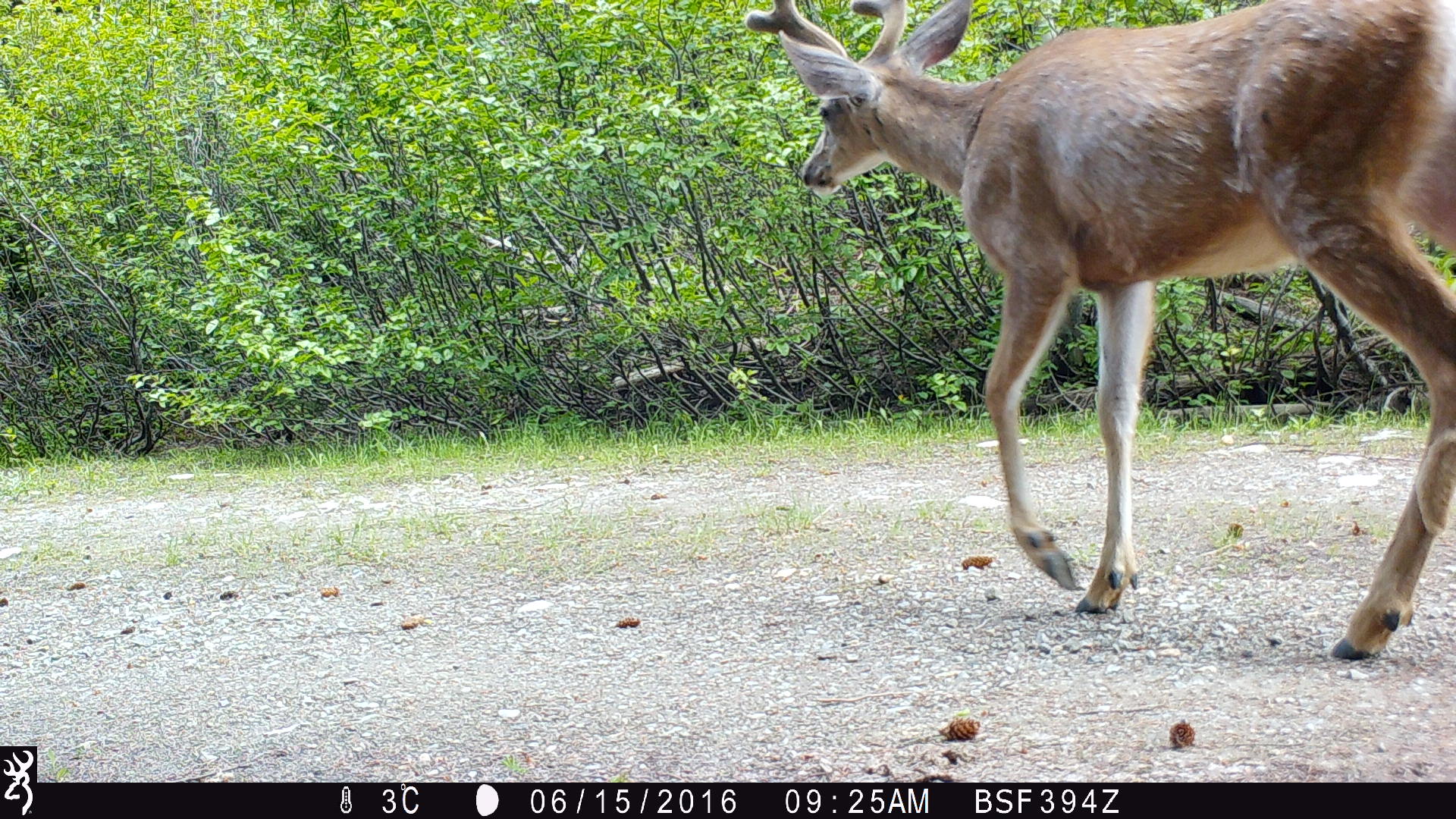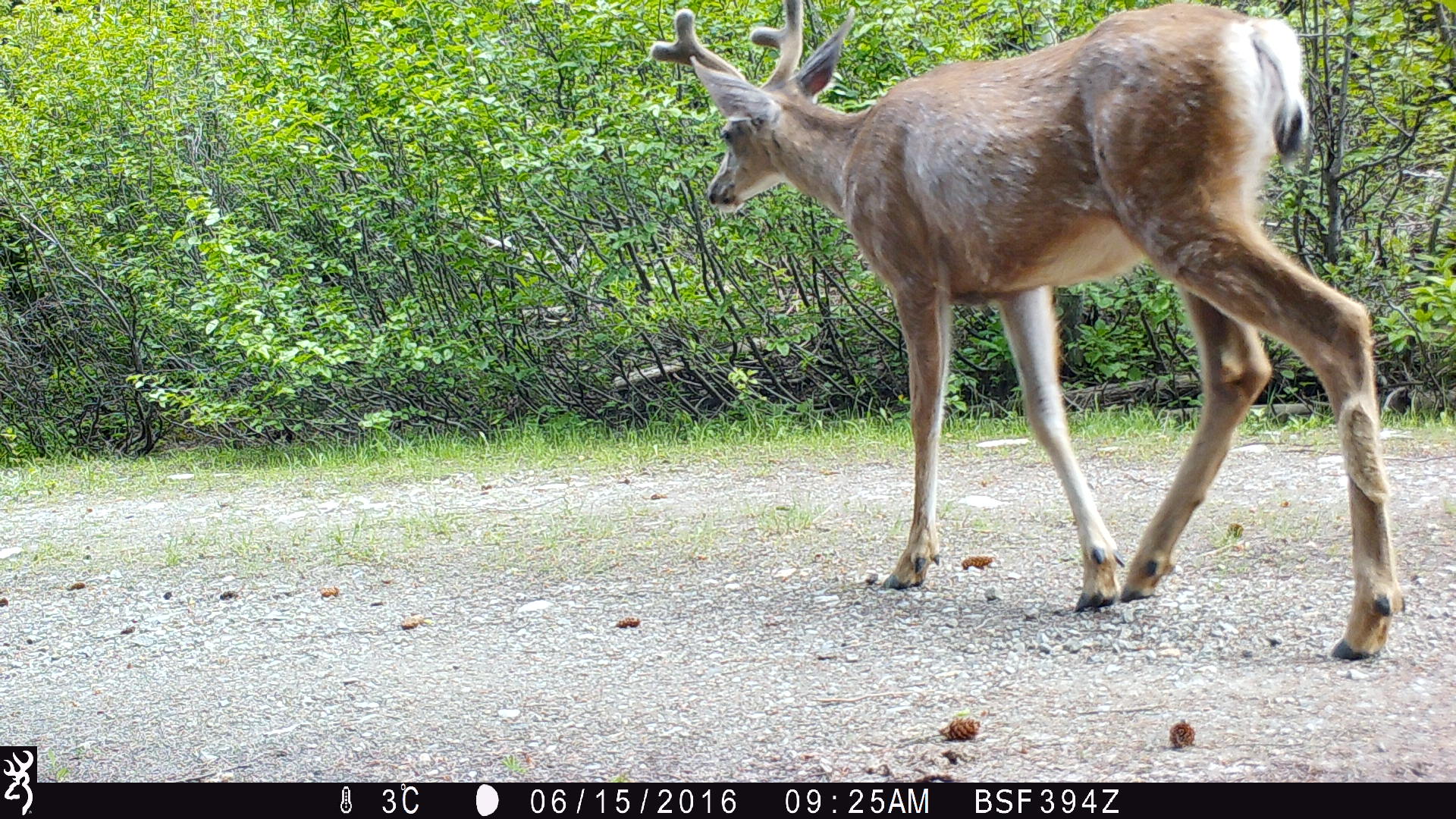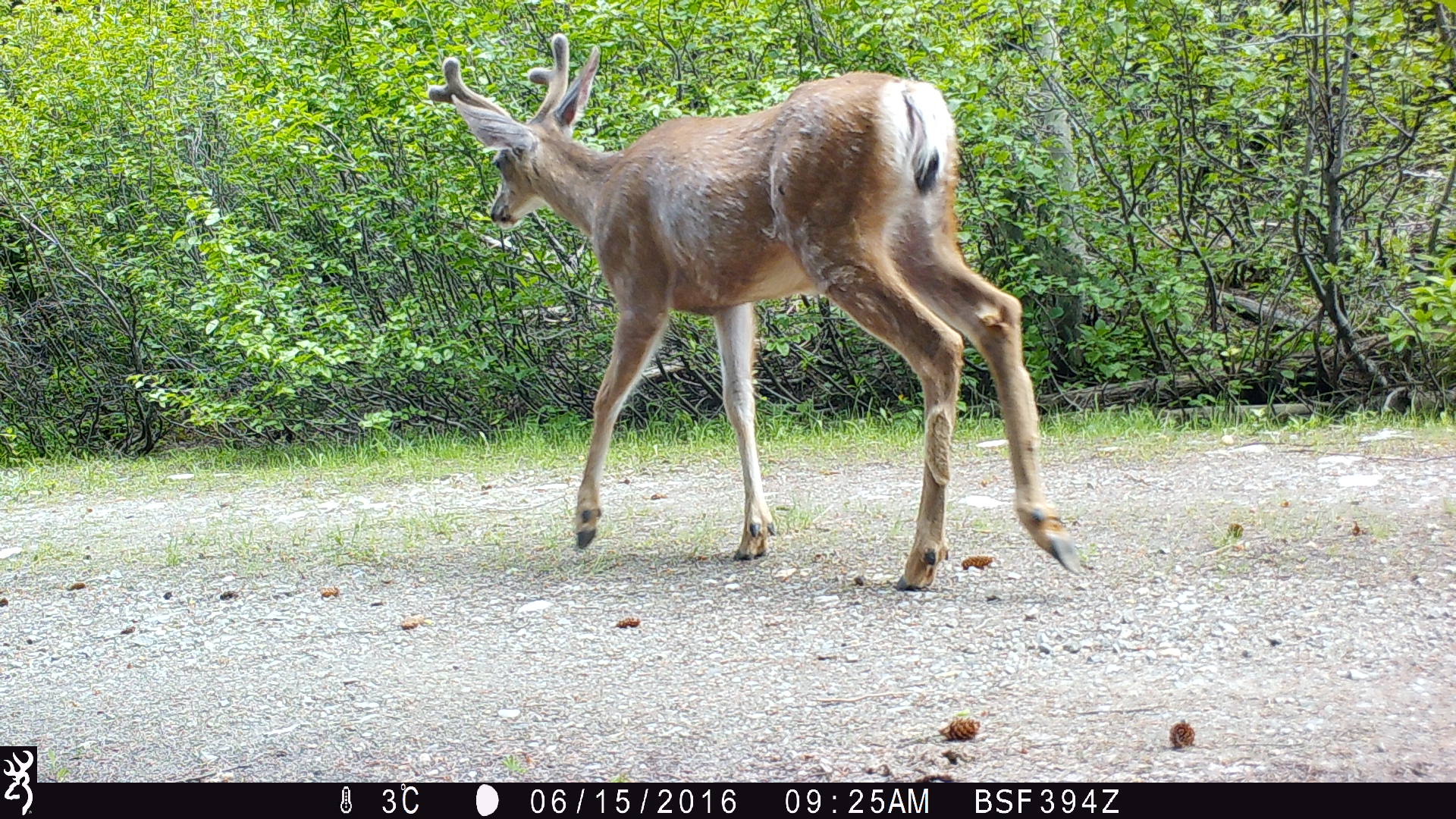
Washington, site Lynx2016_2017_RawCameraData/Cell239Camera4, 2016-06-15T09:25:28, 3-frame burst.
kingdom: Animalia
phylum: Chordata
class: Mammalia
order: Artiodactyla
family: Cervidae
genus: Odocoileus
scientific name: Odocoileus hemionus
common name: mule deer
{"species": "Odocoileus hemionus (mule deer)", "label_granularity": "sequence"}